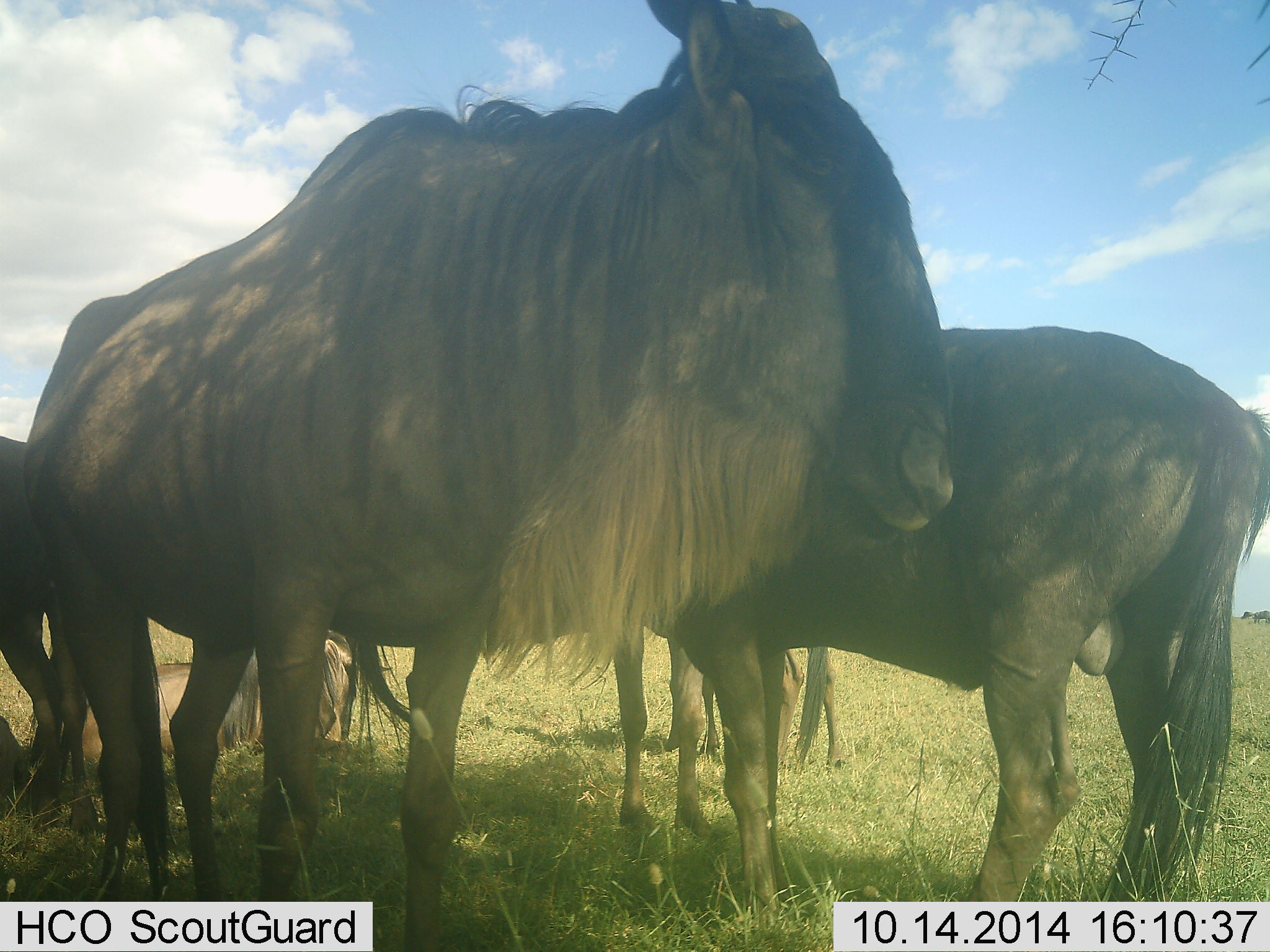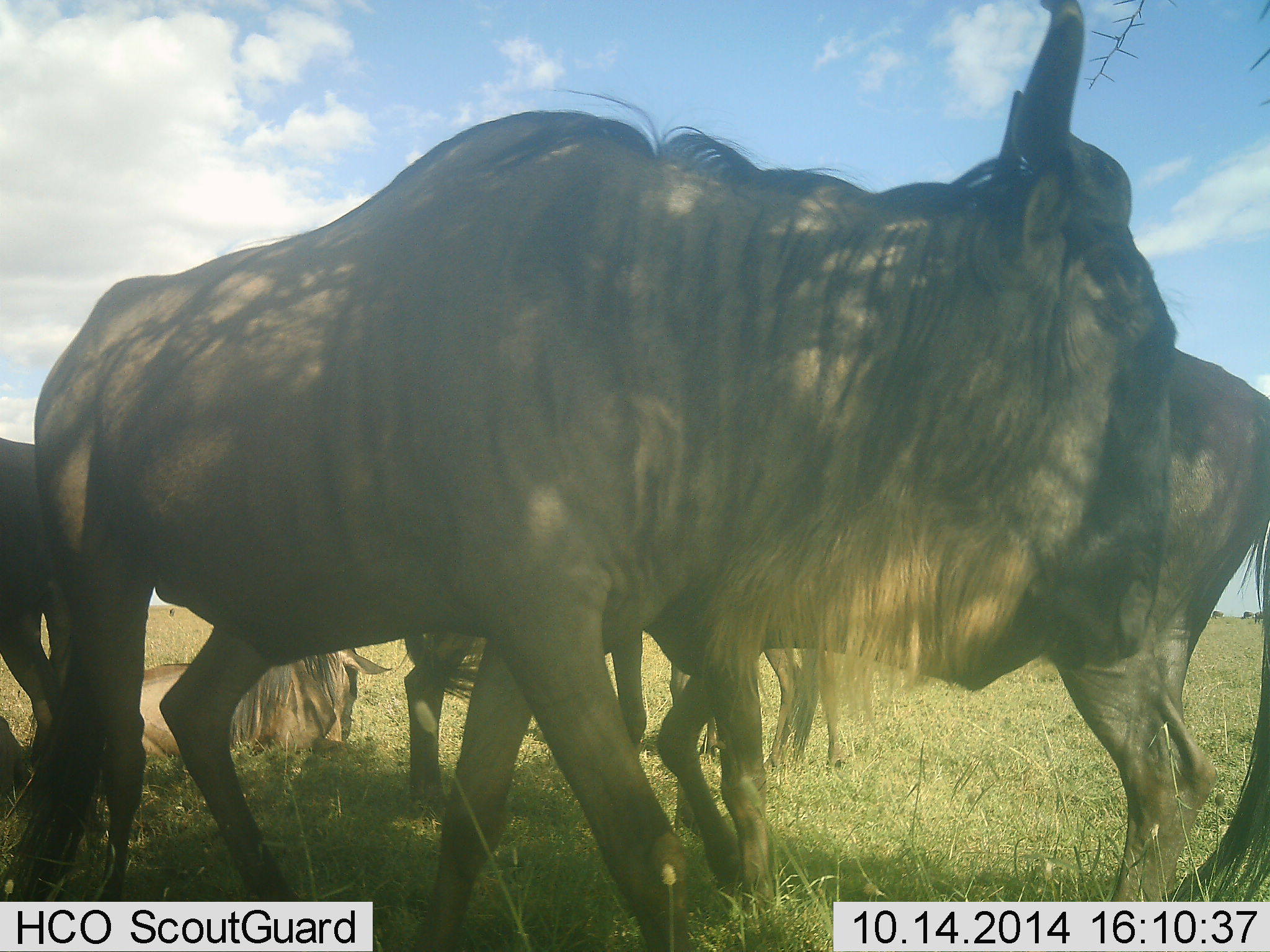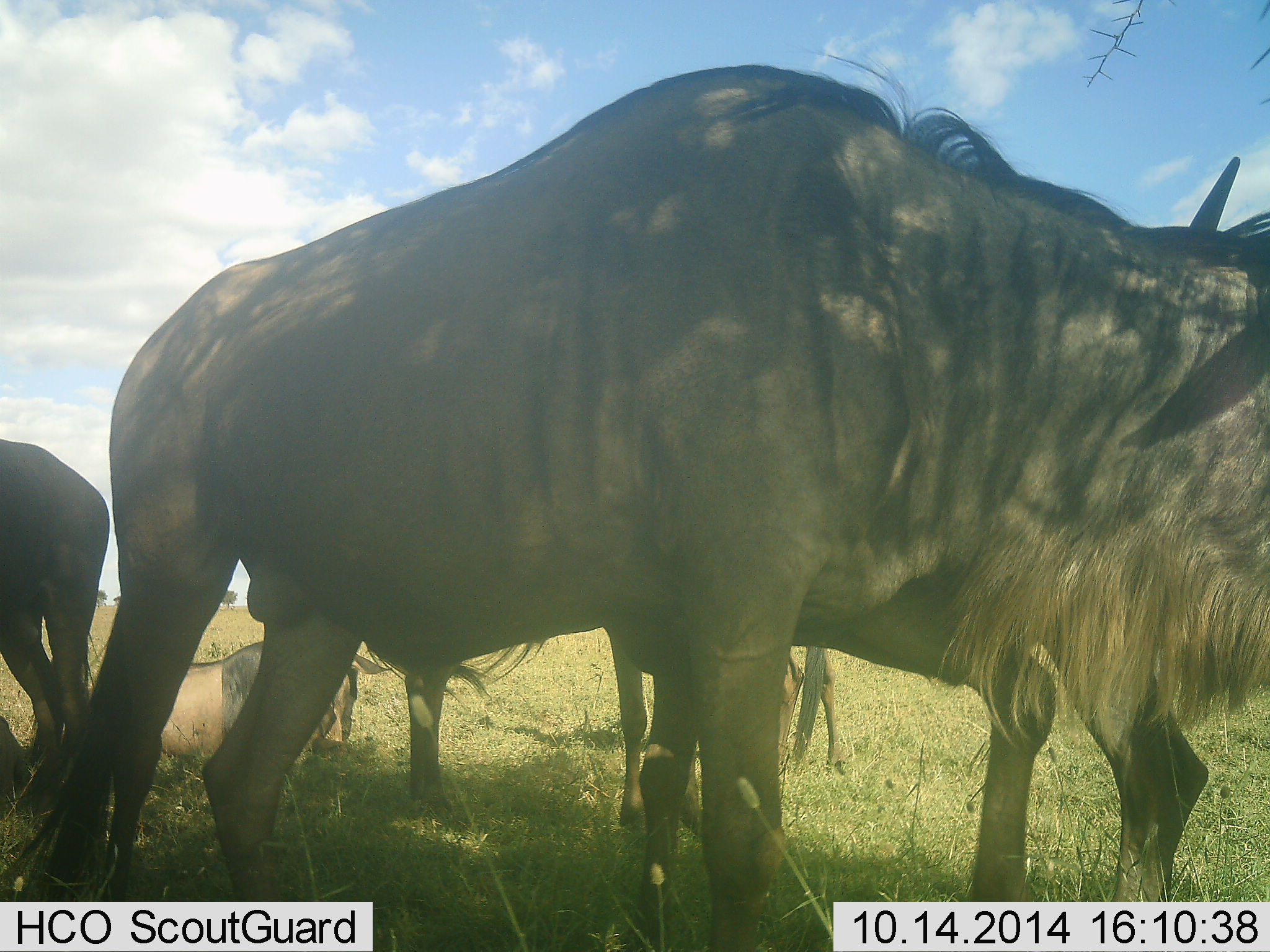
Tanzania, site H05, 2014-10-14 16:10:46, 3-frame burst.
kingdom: Animalia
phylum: Chordata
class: Mammalia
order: Artiodactyla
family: Bovidae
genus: Connochaetes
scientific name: Connochaetes taurinus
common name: blue wildebeest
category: wildebeest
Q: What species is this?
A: Wildebeest (blue wildebeest) (Connochaetes taurinus).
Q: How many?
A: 5.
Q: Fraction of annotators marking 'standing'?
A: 80%.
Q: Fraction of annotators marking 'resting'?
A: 80%.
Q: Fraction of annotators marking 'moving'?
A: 60%.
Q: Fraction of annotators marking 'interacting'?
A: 0%.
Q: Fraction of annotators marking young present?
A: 0%.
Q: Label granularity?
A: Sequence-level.